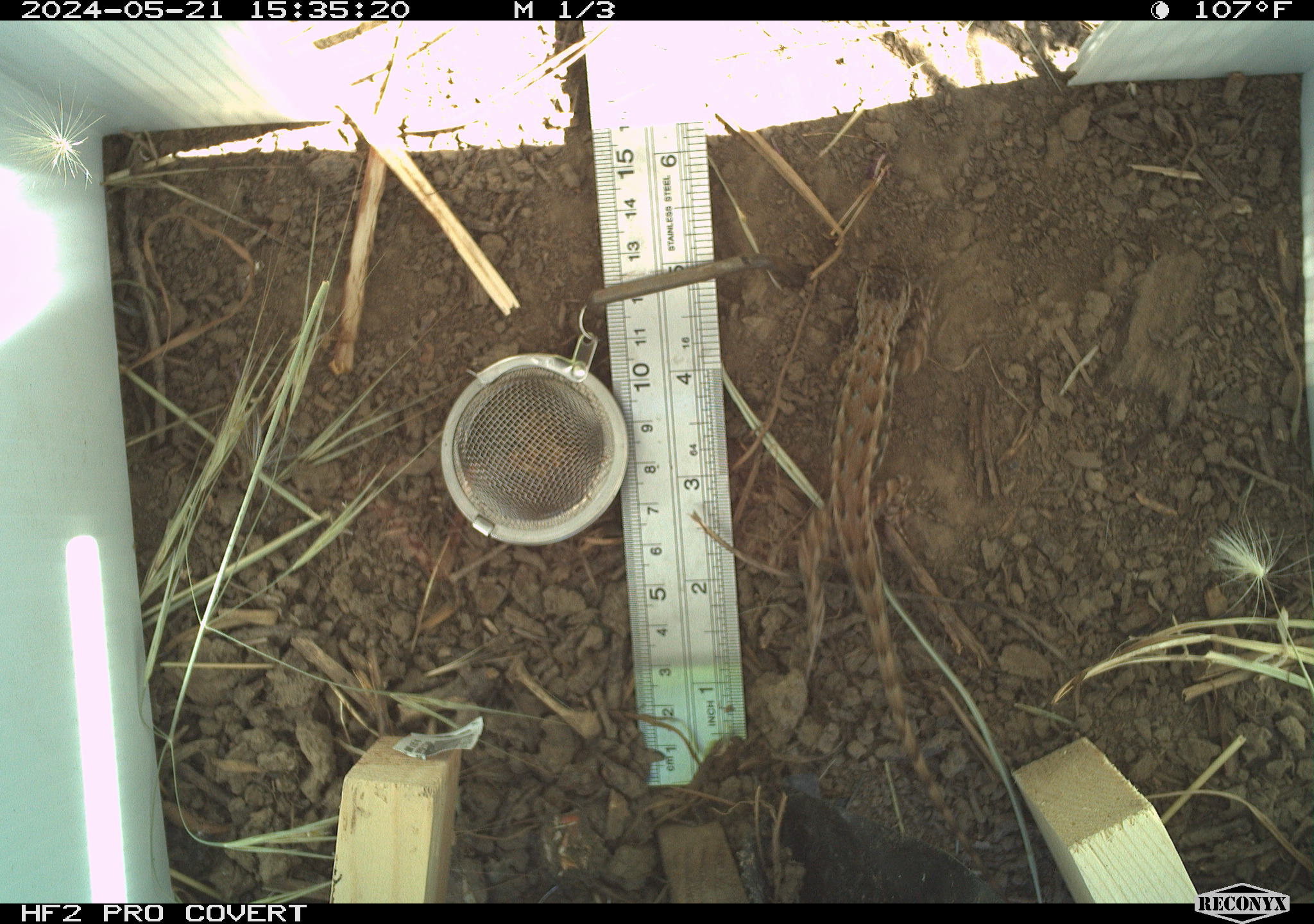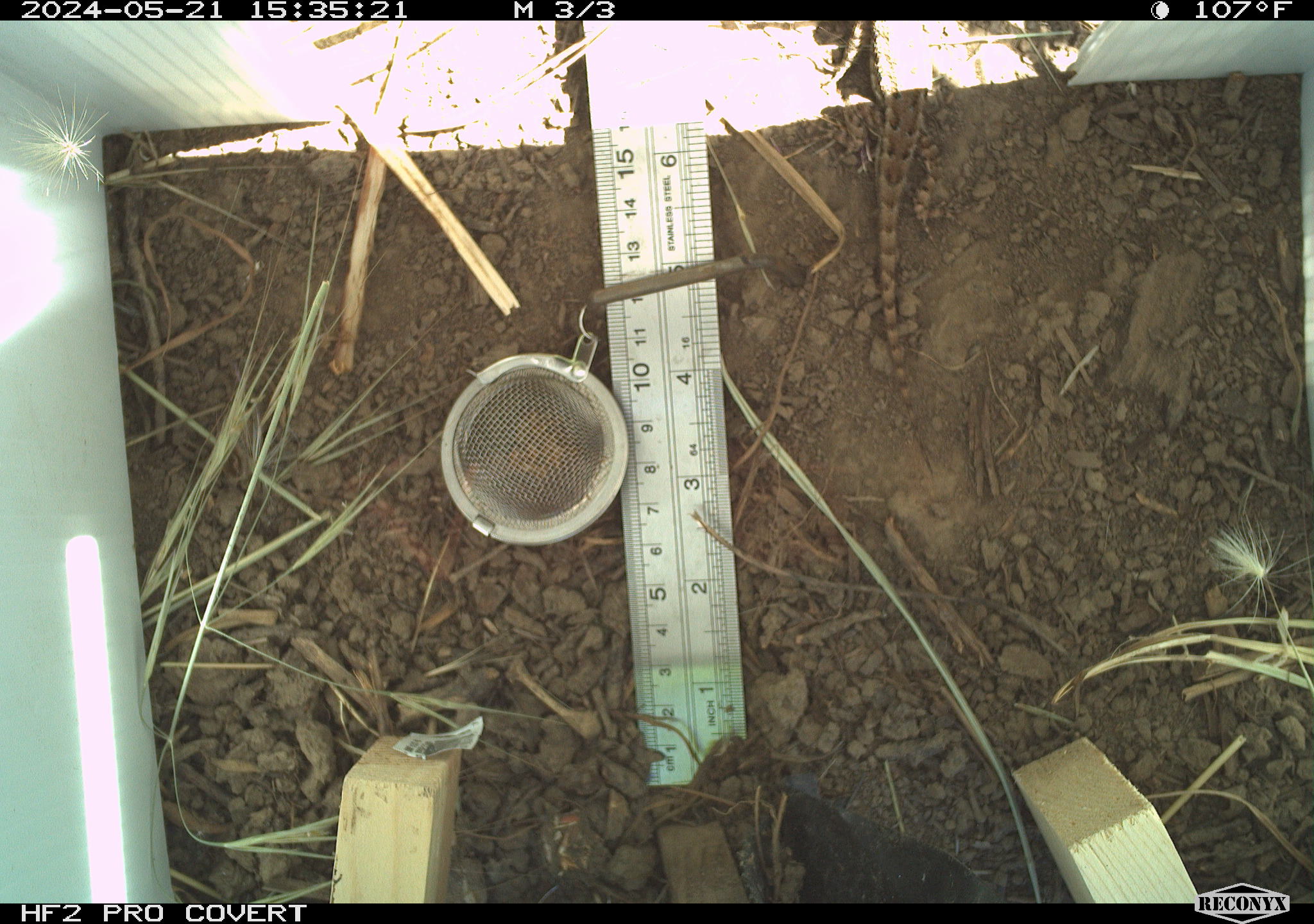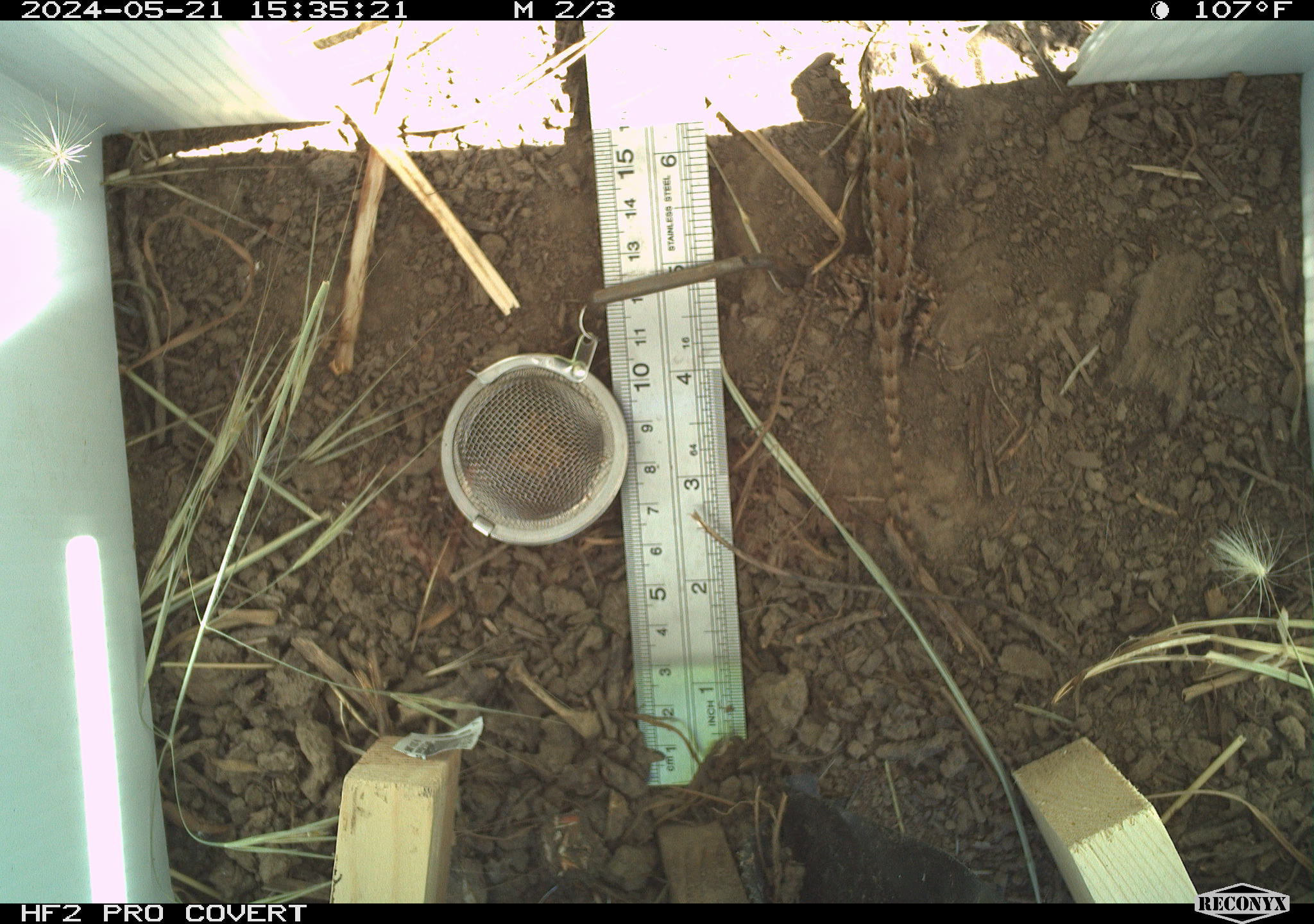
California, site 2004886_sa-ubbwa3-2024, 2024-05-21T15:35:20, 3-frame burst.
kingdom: Animalia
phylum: Chordata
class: Reptilia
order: Squamata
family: Phrynosomatidae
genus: Sceloporus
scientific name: Sceloporus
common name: spiny lizards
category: sceloporus species